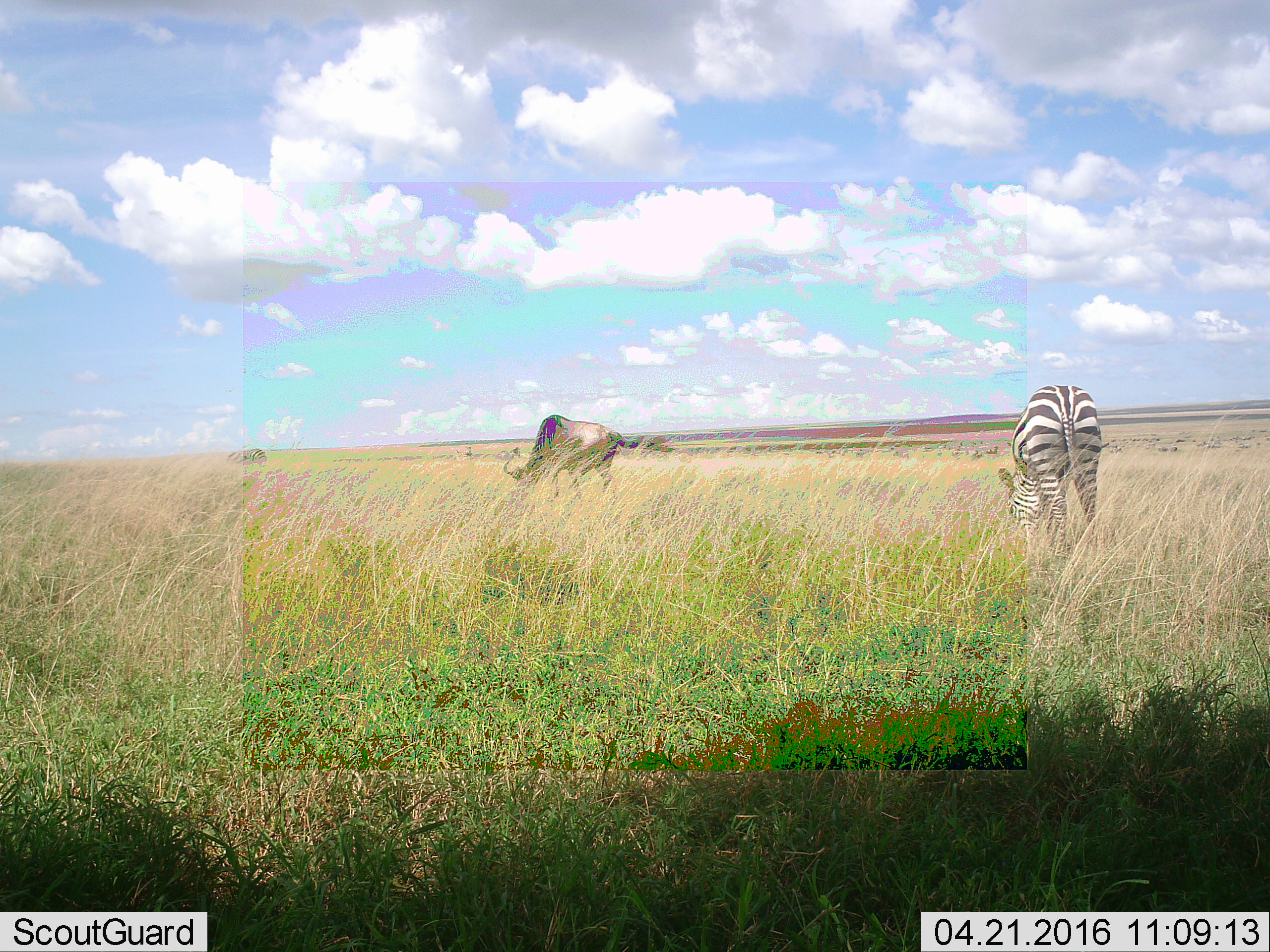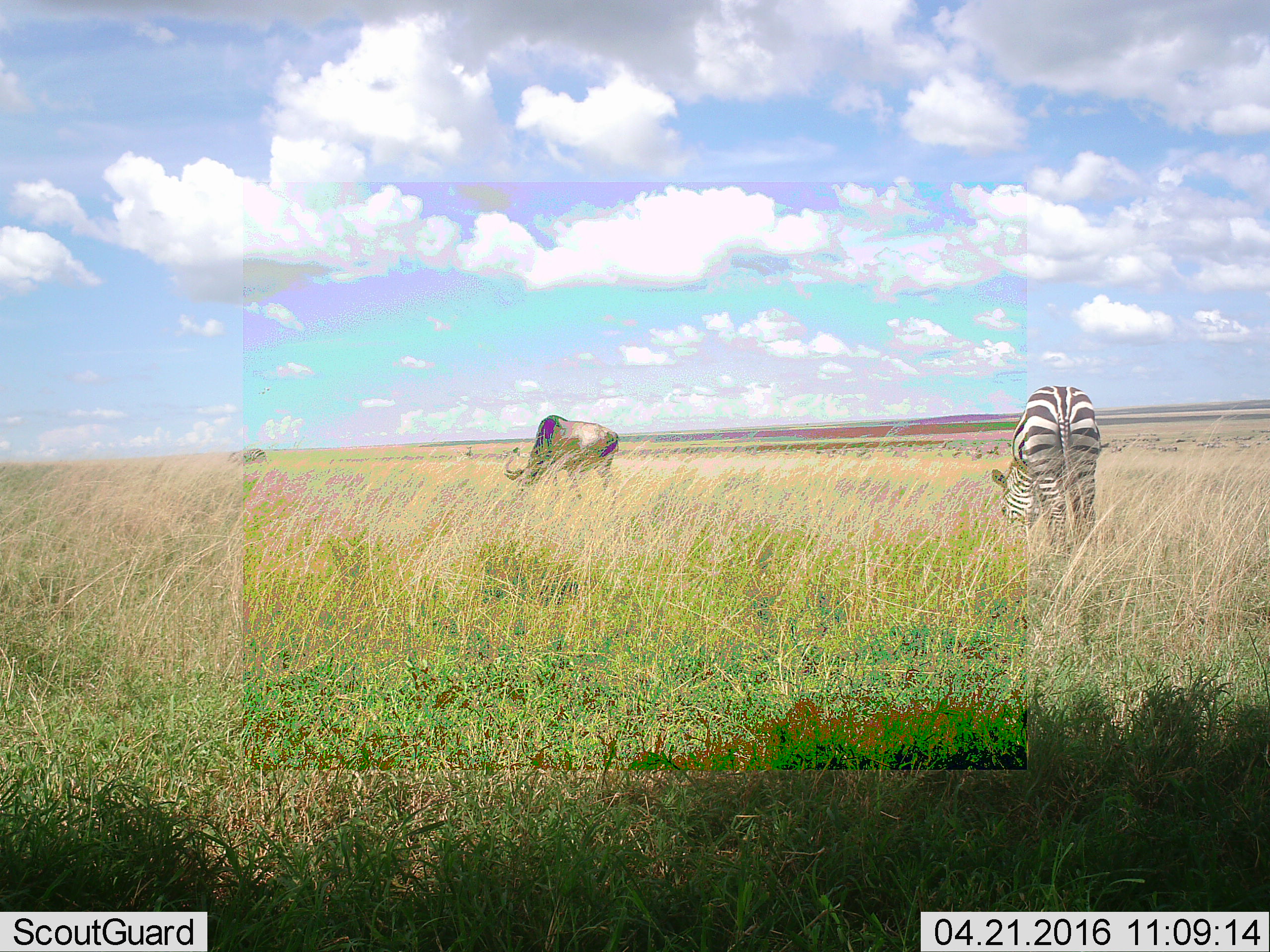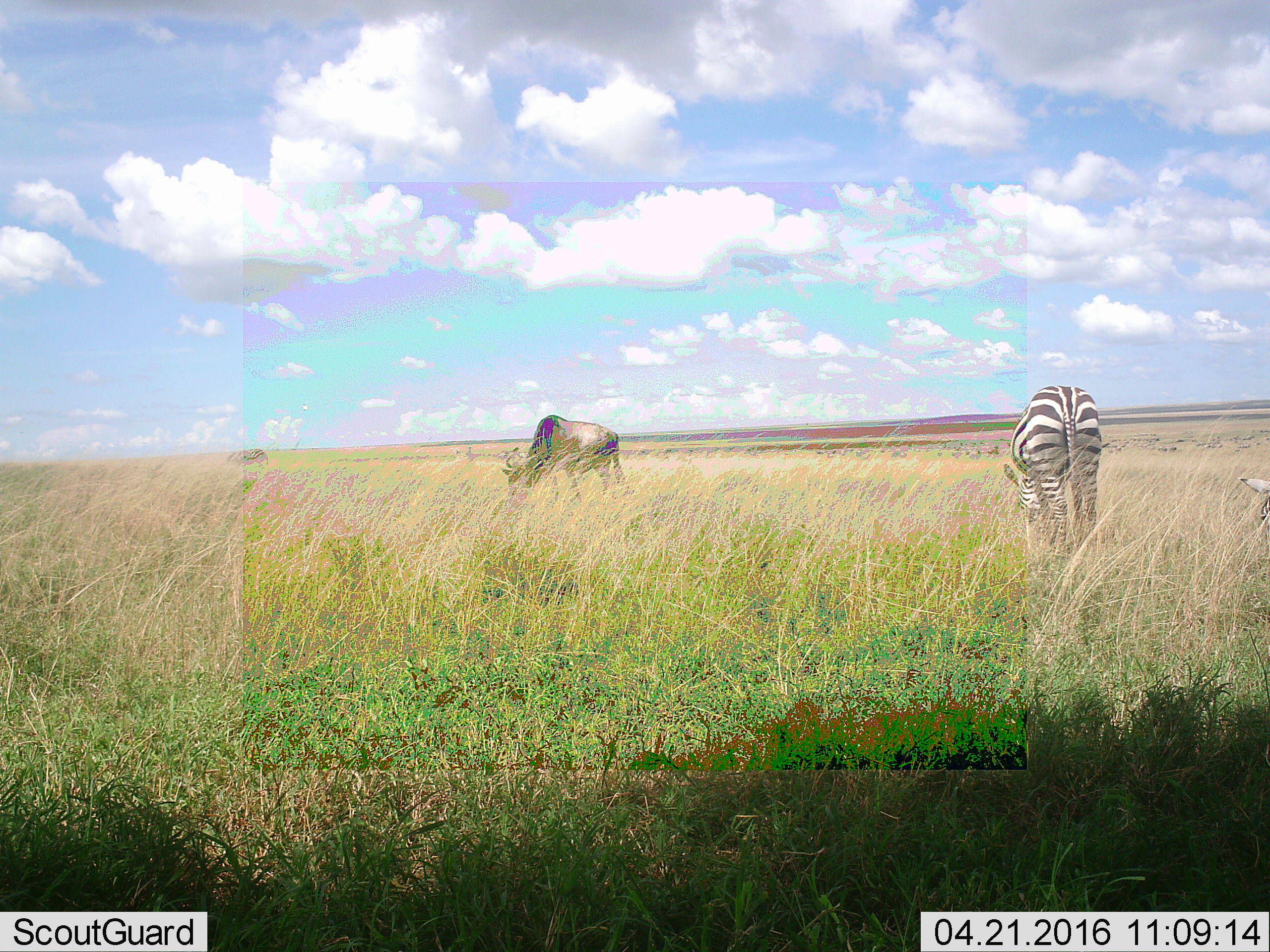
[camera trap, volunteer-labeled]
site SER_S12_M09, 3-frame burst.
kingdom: Animalia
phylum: Chordata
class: Mammalia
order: Artiodactyla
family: Bovidae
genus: Connochaetes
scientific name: Connochaetes taurinus taurinus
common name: blue wildebeest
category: wildebeestblue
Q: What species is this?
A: Wildebeestblue (blue wildebeest) (Connochaetes taurinus taurinus).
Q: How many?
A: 1.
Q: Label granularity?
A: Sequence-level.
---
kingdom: Animalia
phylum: Chordata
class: Mammalia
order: Perissodactyla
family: Equidae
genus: Equus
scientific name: Equus quagga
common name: plains zebra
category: zebraplains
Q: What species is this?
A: Zebraplains (plains zebra) (Equus quagga).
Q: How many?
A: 3.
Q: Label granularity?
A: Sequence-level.